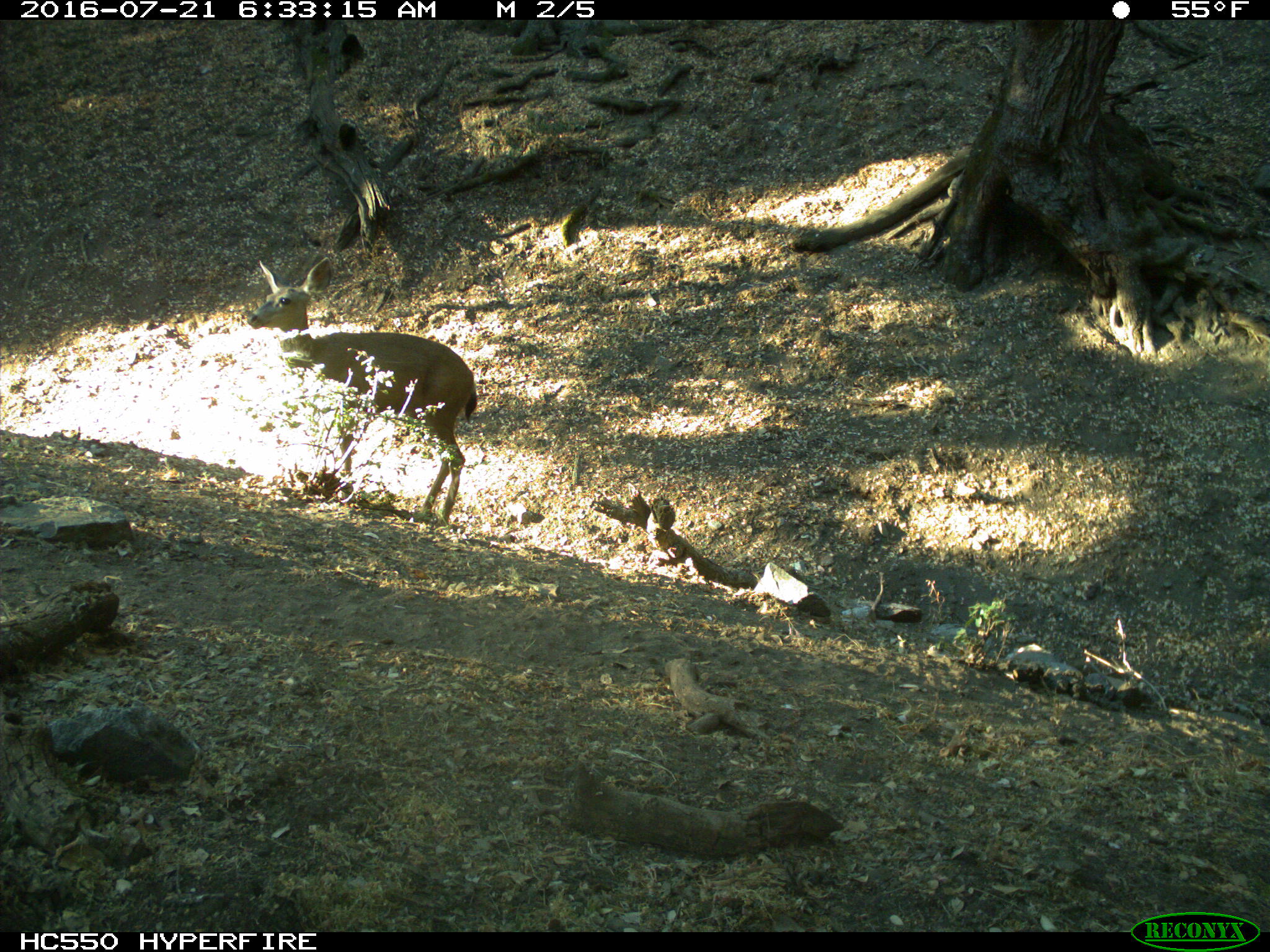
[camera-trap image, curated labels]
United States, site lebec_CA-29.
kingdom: Animalia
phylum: Chordata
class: Mammalia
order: Artiodactyla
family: Cervidae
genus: Odocoileus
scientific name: Odocoileus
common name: deer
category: unidentified deer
Unidentified deer (deer) (Odocoileus).